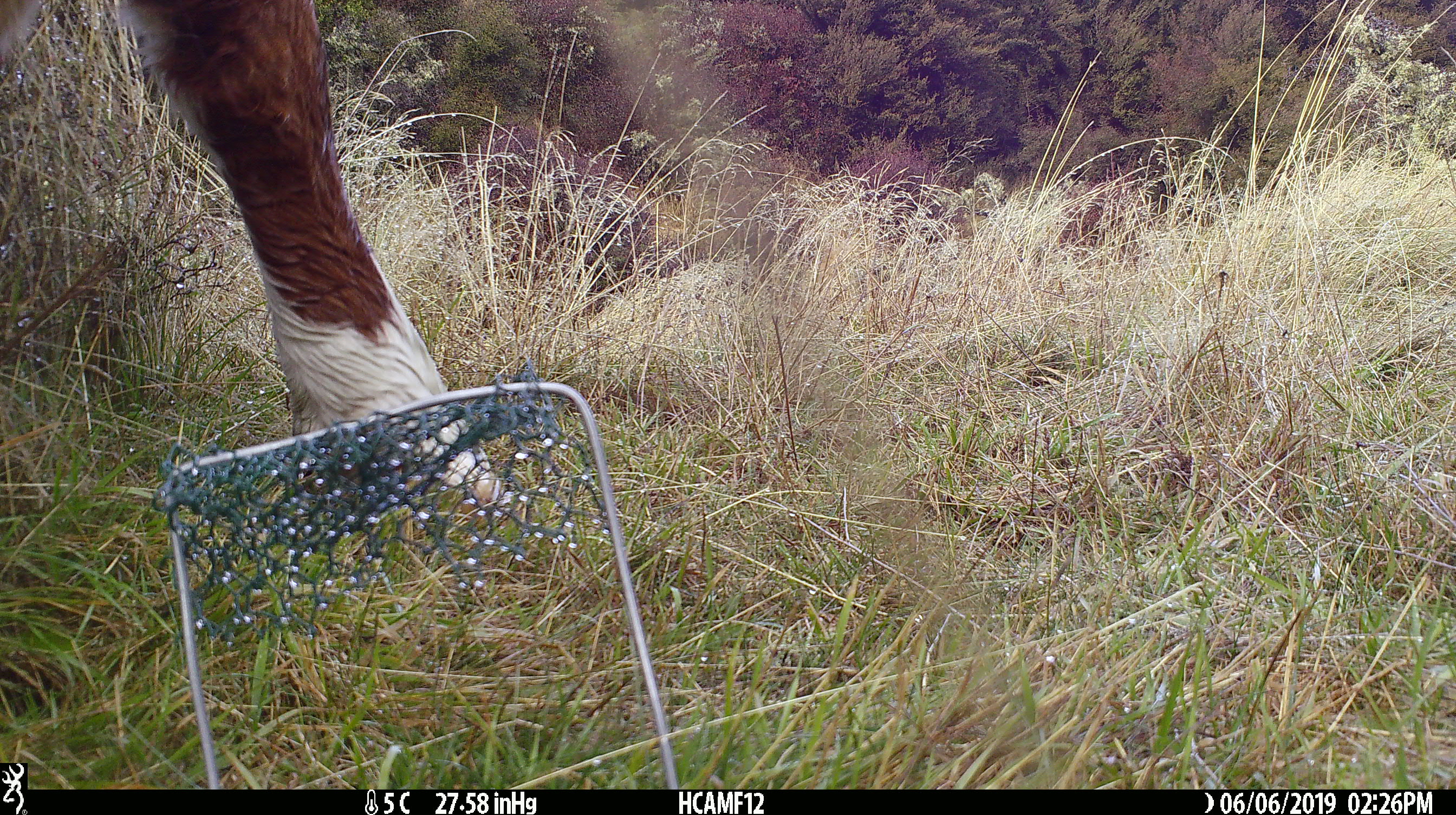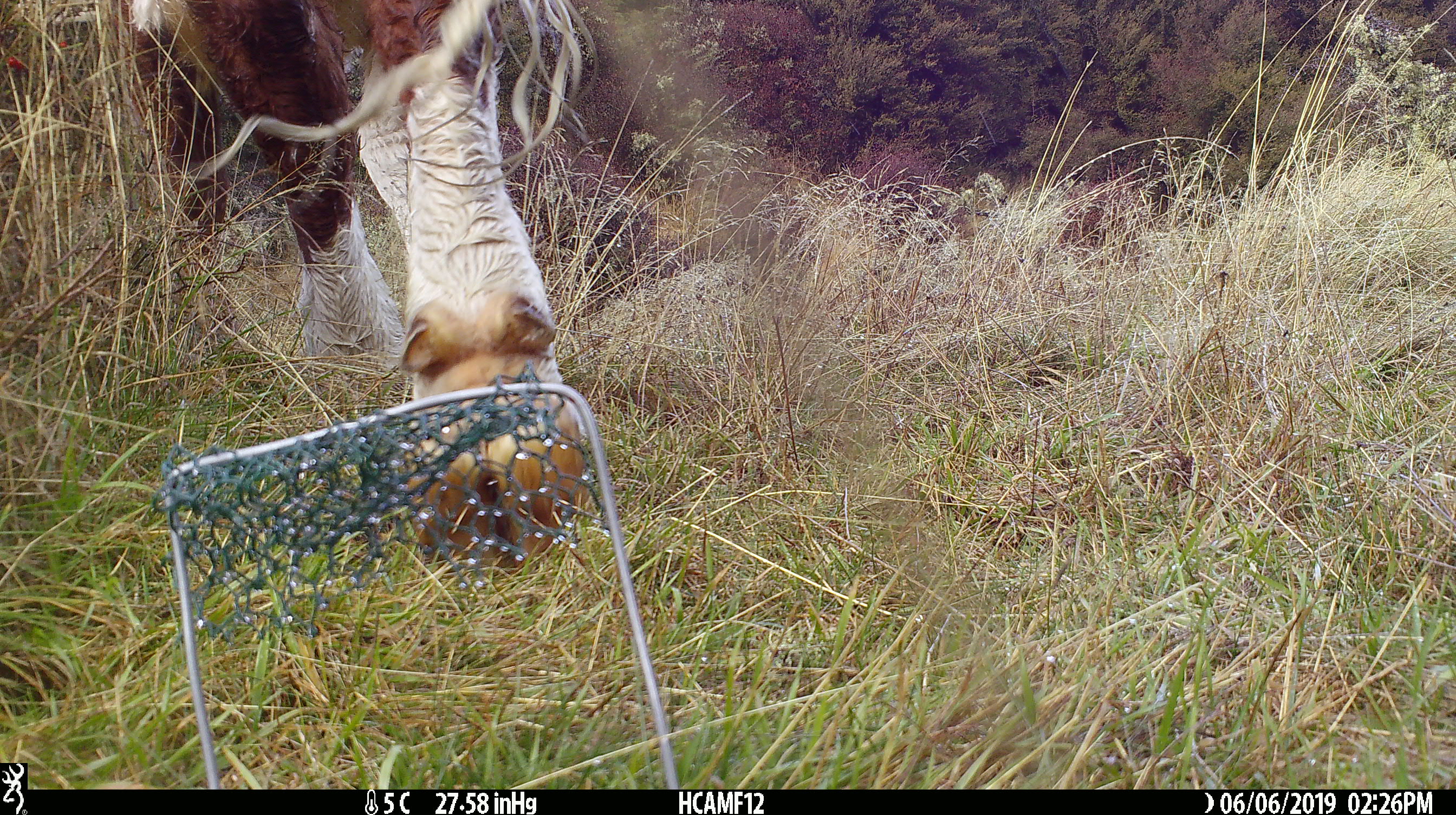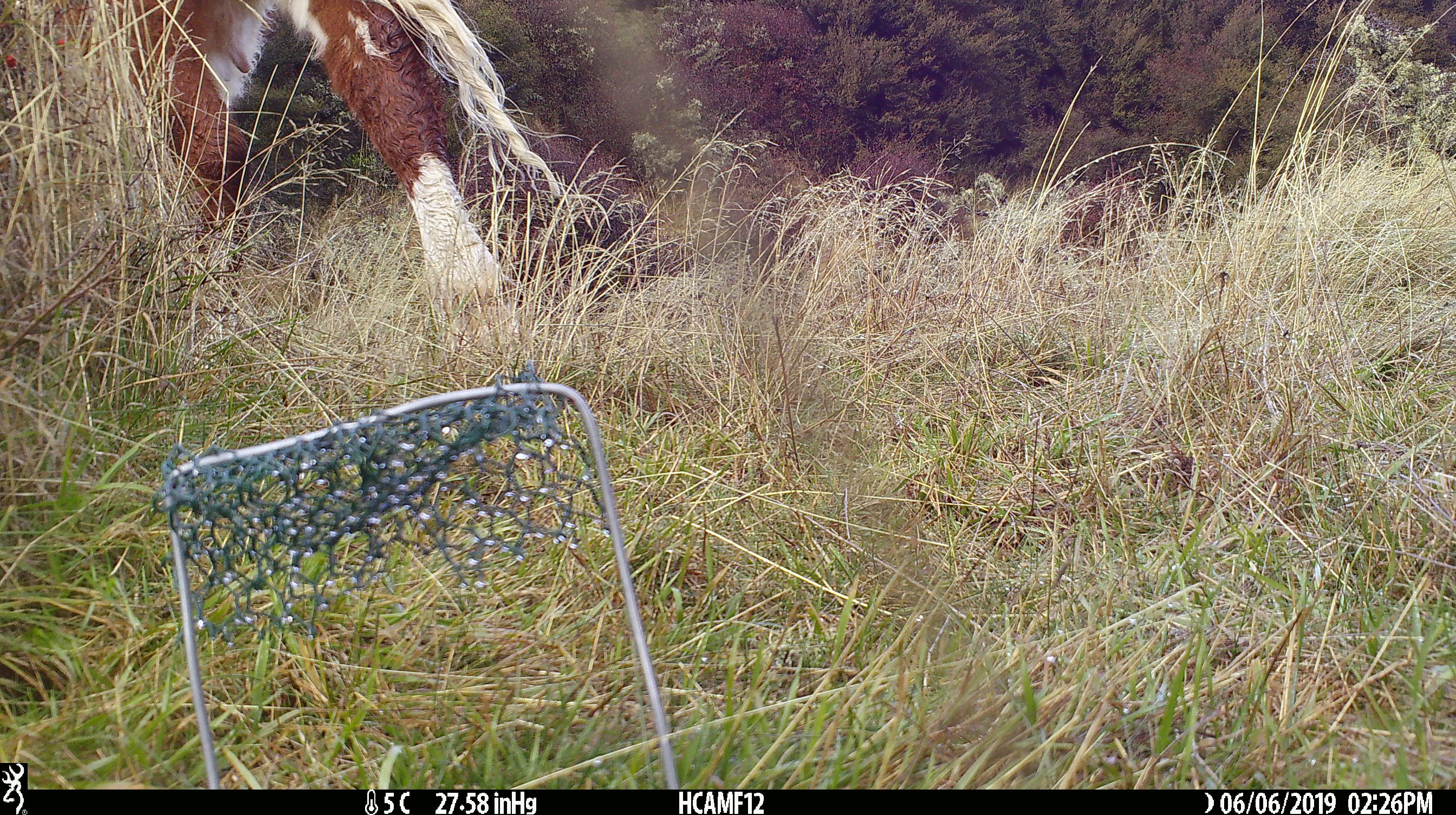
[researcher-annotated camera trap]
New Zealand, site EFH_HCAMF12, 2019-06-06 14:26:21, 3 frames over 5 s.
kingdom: Animalia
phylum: Chordata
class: Mammalia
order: Artiodactyla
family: Bovidae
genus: Bos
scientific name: Bos taurus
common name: domestic cow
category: cow